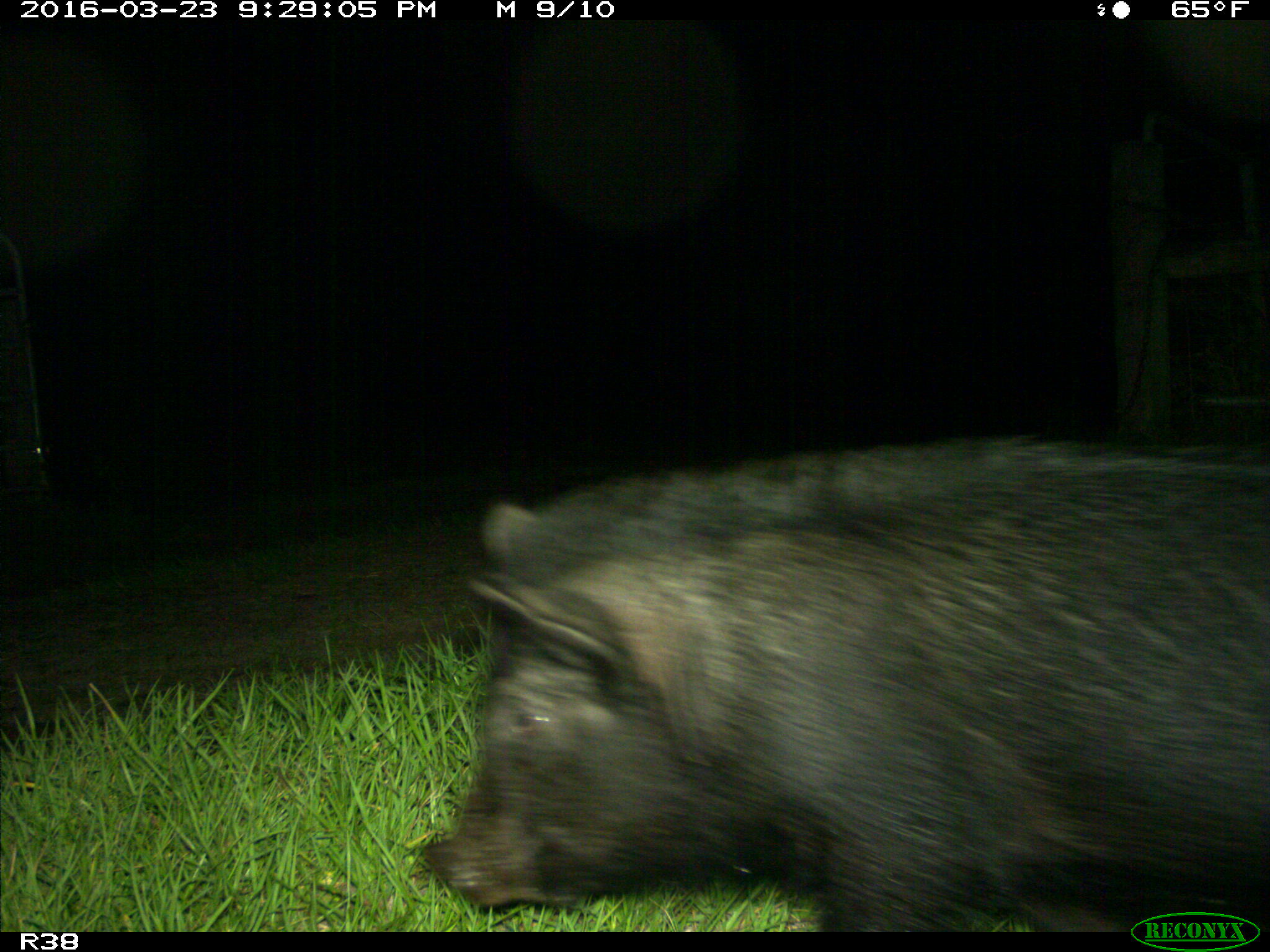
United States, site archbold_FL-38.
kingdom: Animalia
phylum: Chordata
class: Mammalia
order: Artiodactyla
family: Suidae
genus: Sus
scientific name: Sus scrofa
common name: wild boar